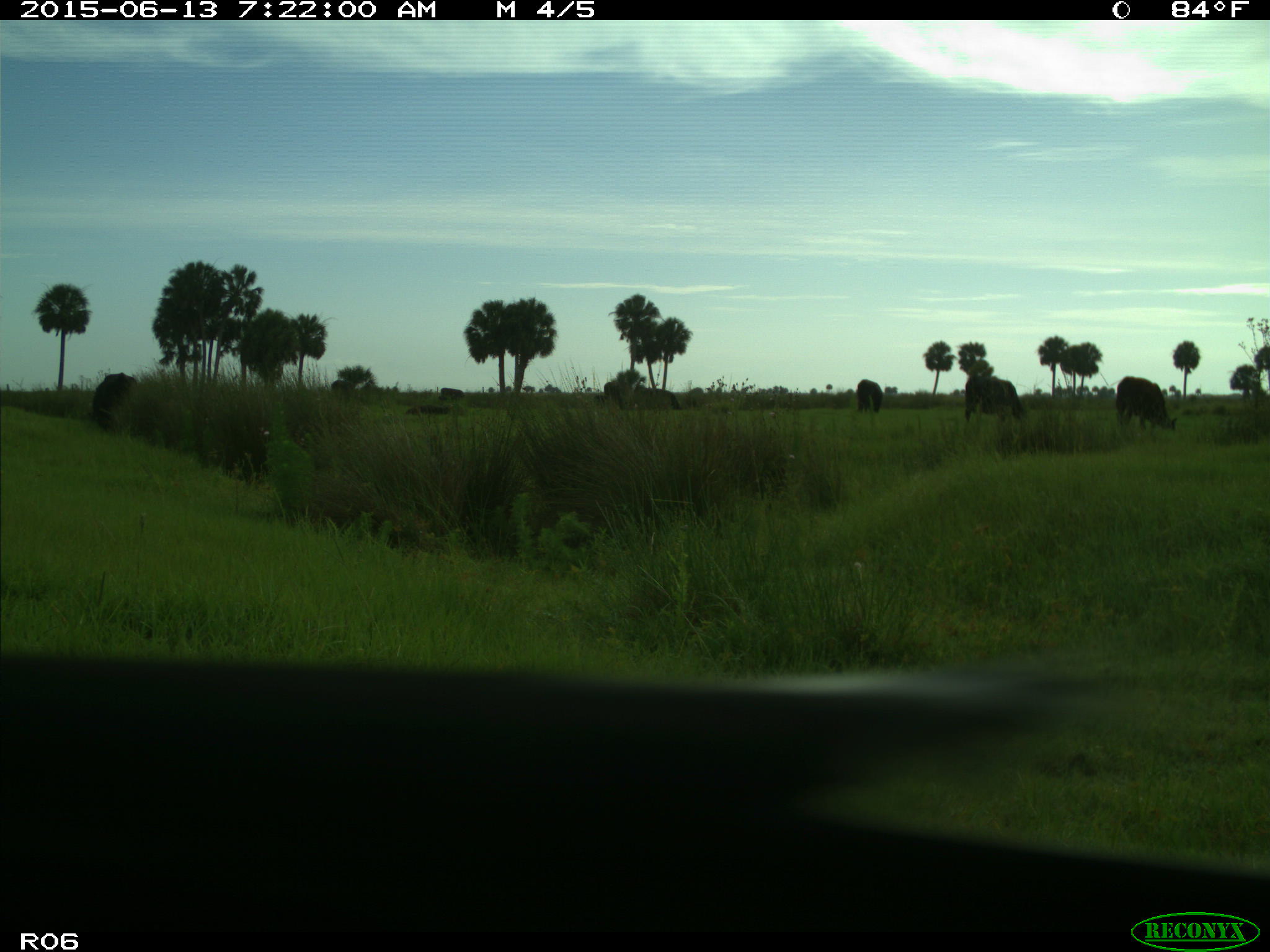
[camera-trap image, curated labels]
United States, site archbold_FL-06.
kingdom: Animalia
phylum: Chordata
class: Mammalia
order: Artiodactyla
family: Bovidae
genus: Bos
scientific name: Bos taurus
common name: domestic cow